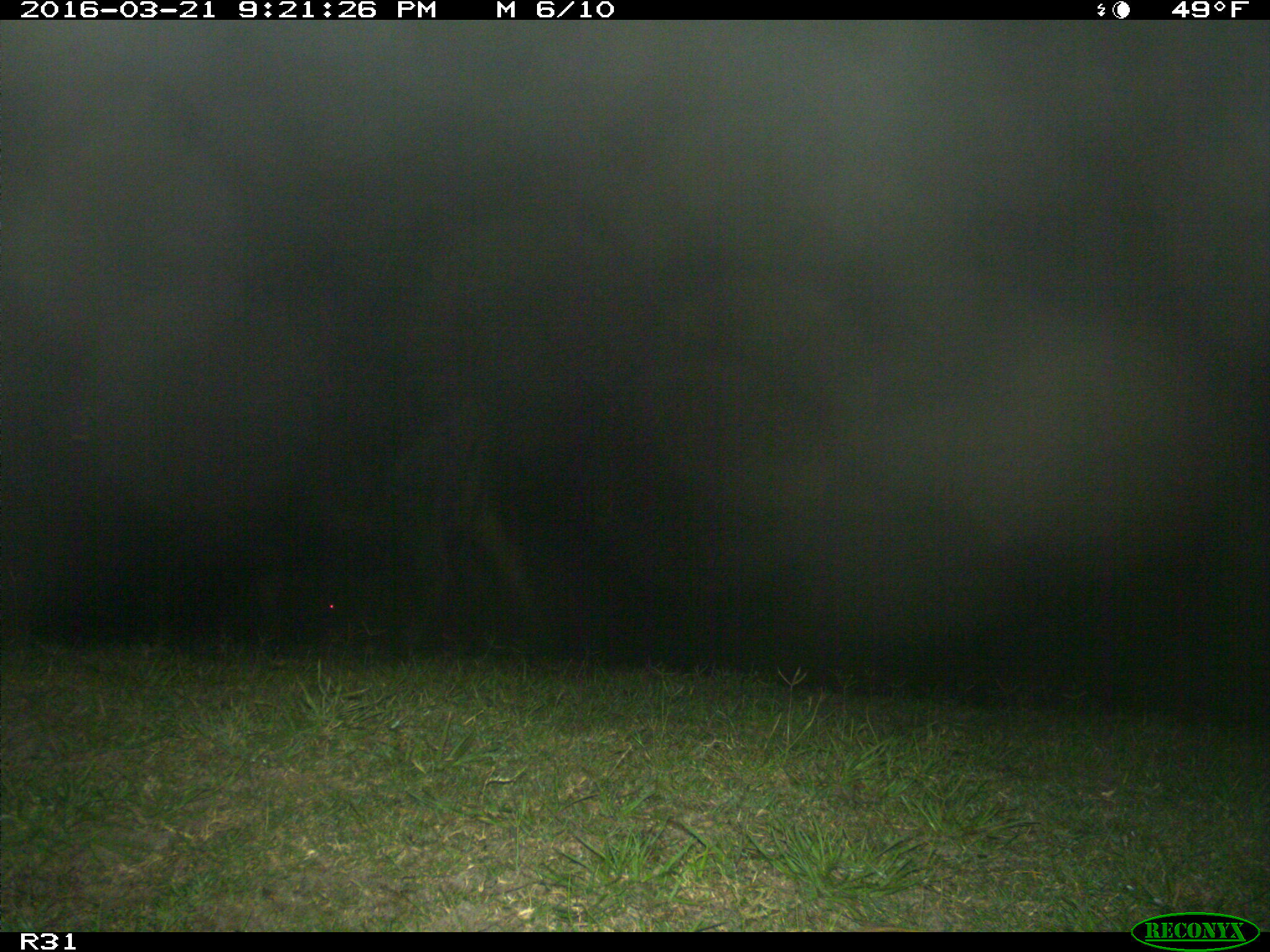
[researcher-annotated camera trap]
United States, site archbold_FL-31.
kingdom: Animalia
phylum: Chordata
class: Mammalia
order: Artiodactyla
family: Bovidae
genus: Bos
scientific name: Bos taurus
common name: domestic cow